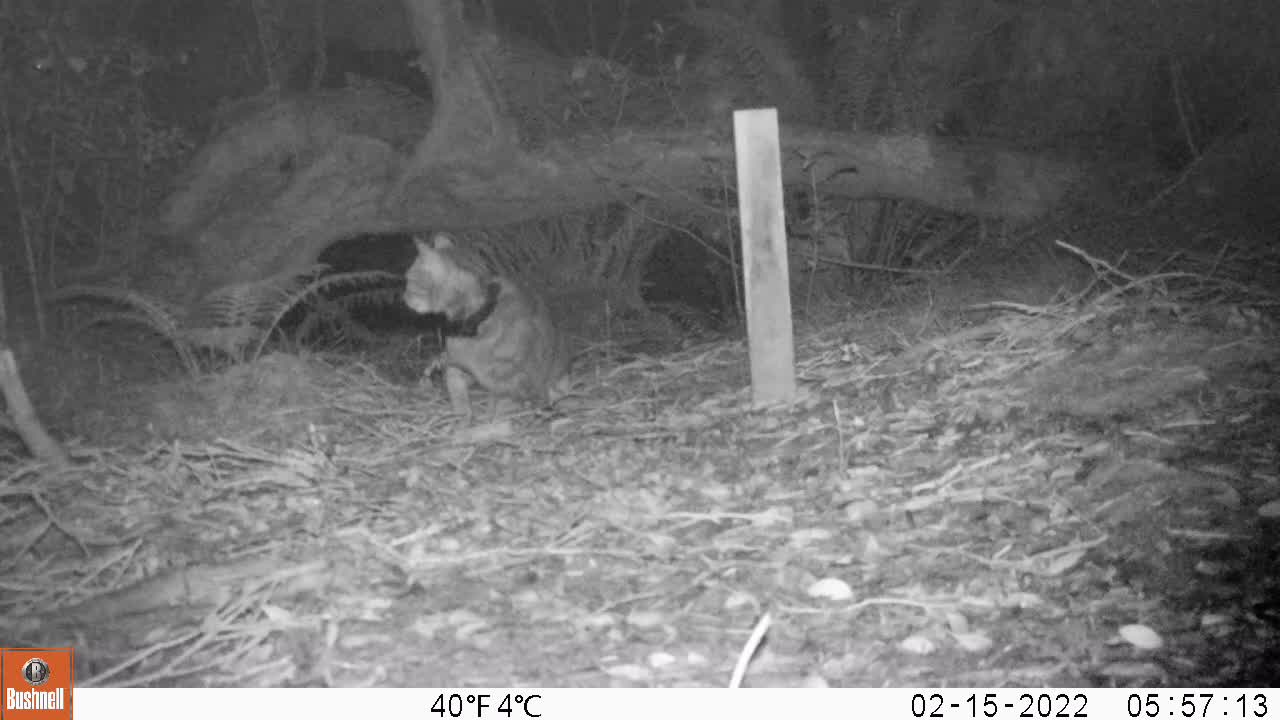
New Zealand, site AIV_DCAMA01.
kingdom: Animalia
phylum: Chordata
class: Mammalia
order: Carnivora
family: Felidae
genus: Felis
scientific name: Felis catus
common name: domestic cat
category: cat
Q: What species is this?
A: Cat (domestic cat) (Felis catus).